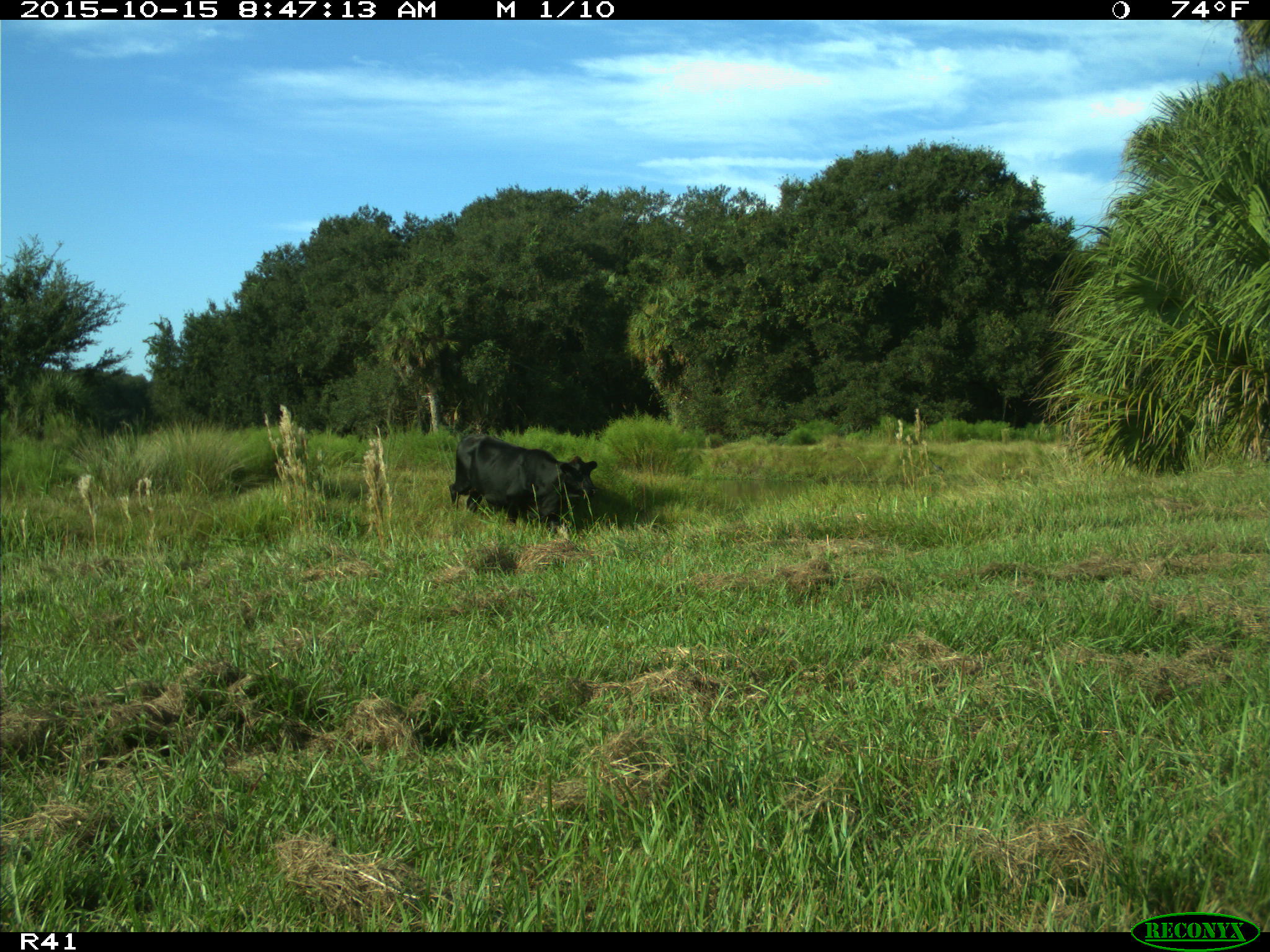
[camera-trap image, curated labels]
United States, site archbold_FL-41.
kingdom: Animalia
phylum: Chordata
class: Mammalia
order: Artiodactyla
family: Bovidae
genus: Bos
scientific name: Bos taurus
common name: domestic cow